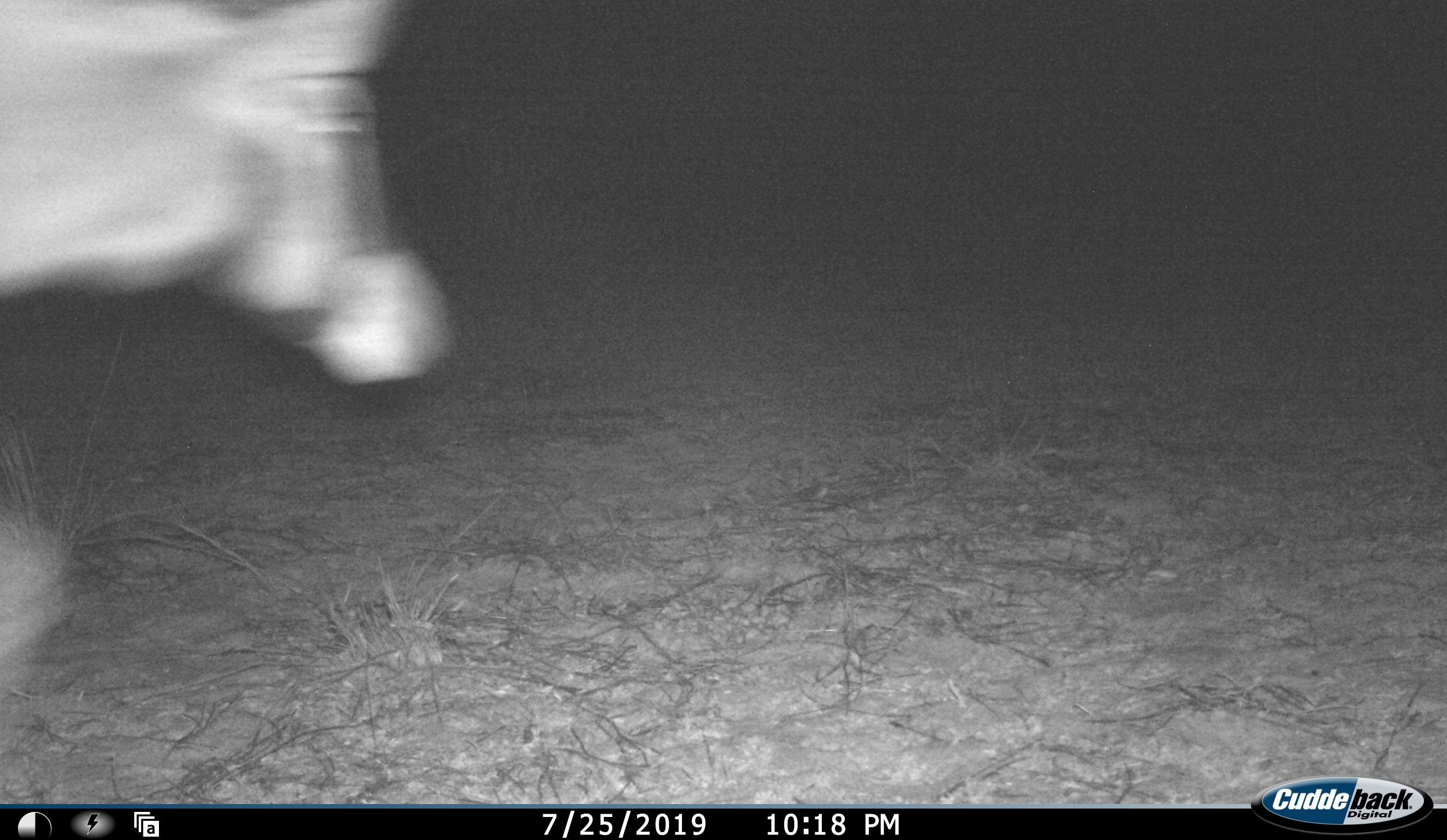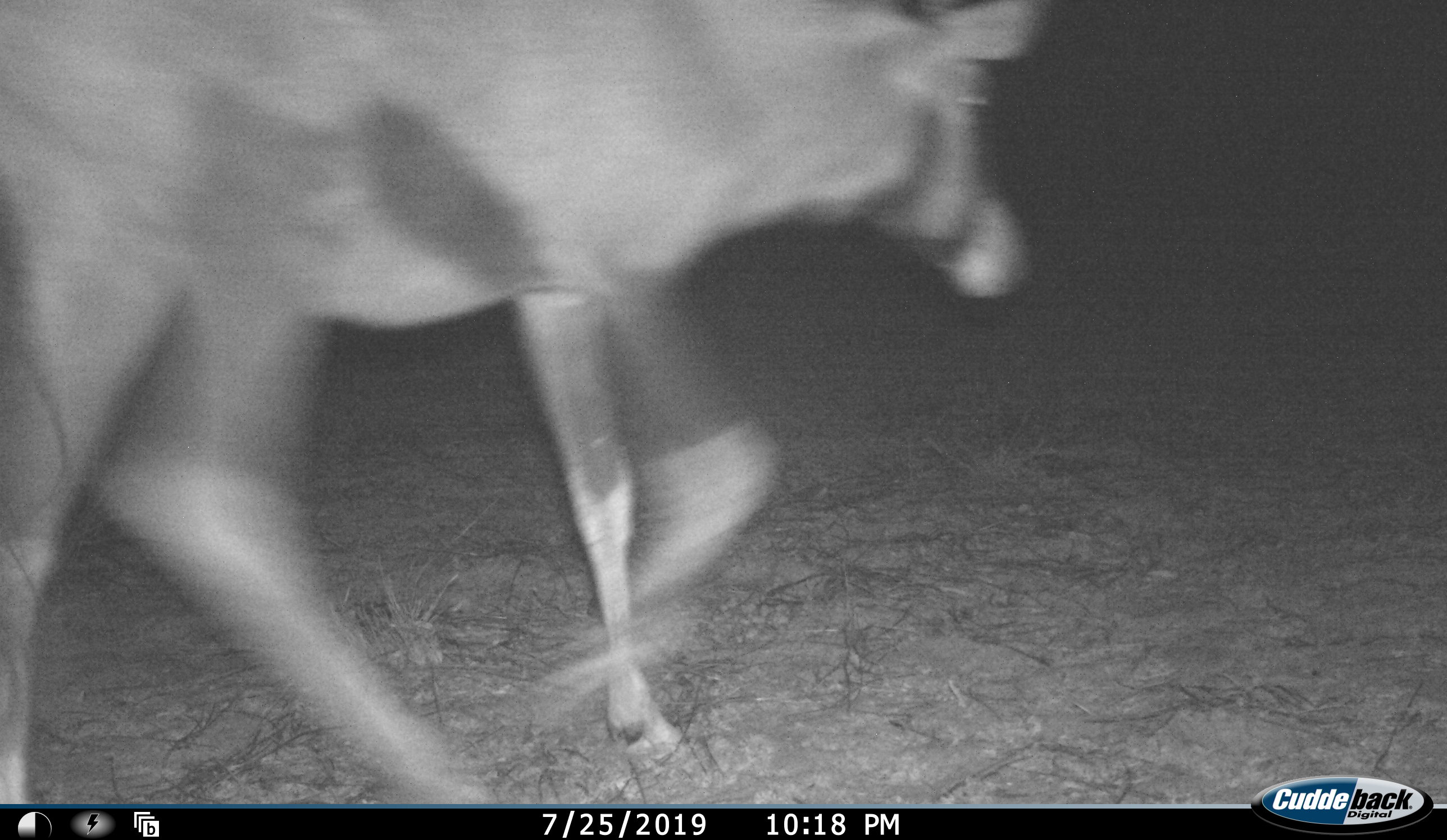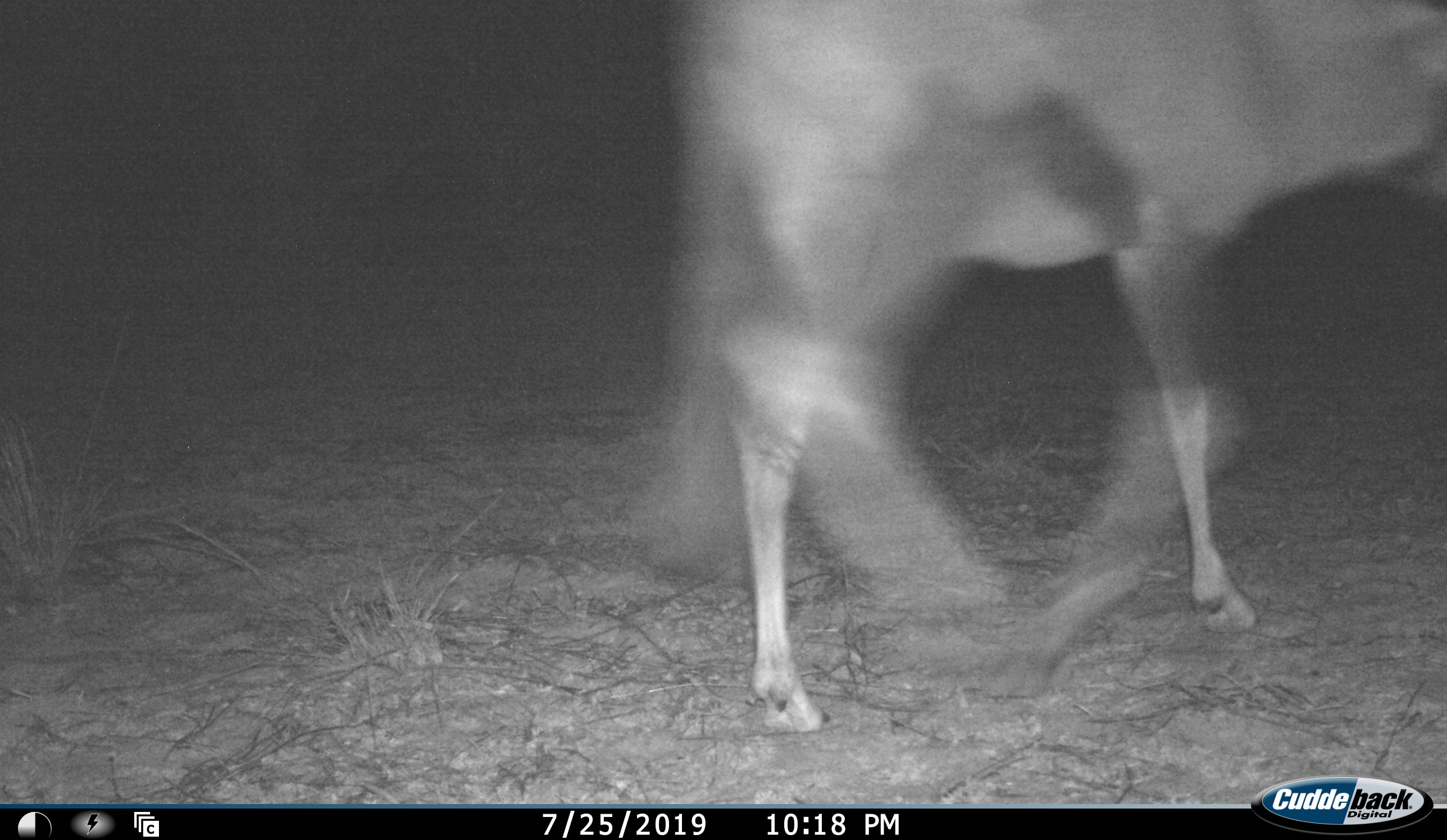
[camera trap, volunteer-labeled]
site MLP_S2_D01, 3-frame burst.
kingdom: Animalia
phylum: Chordata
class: Mammalia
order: Artiodactyla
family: Bovidae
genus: Oryx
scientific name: Oryx gazella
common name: gemsbok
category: oryx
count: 1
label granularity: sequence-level